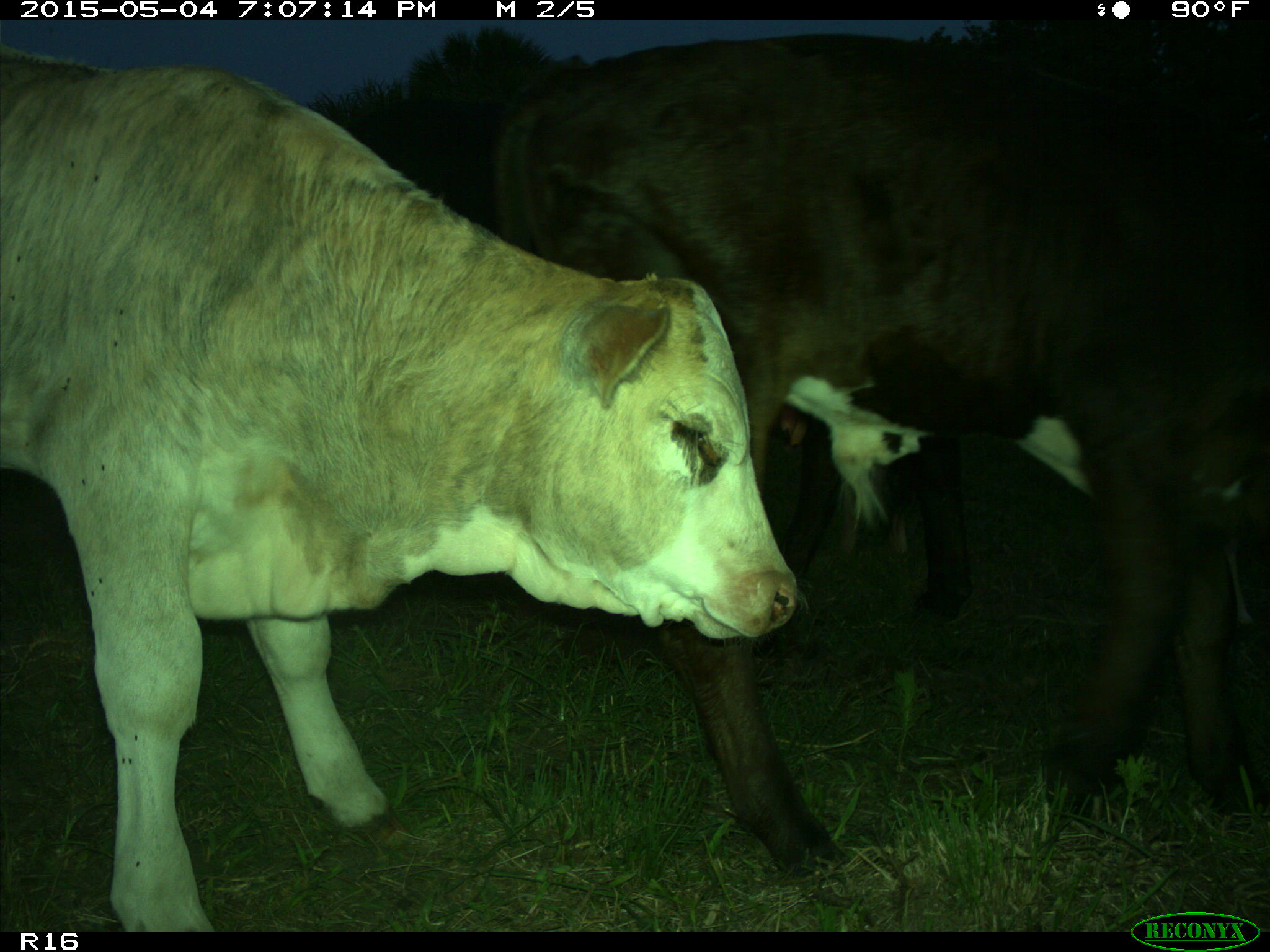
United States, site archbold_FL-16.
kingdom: Animalia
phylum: Chordata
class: Mammalia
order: Artiodactyla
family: Bovidae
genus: Bos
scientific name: Bos taurus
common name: domestic cow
Bos taurus (domestic cow).